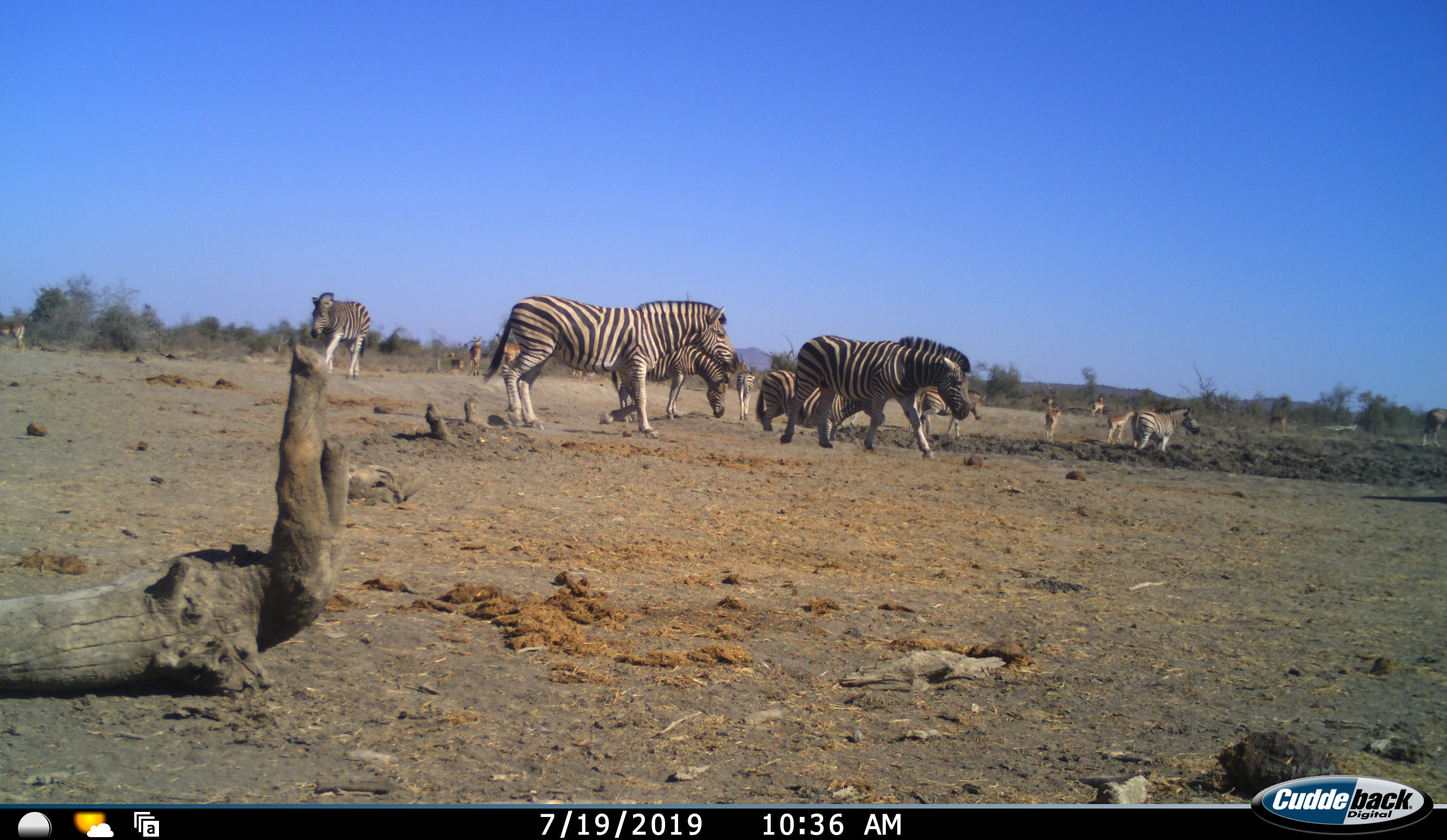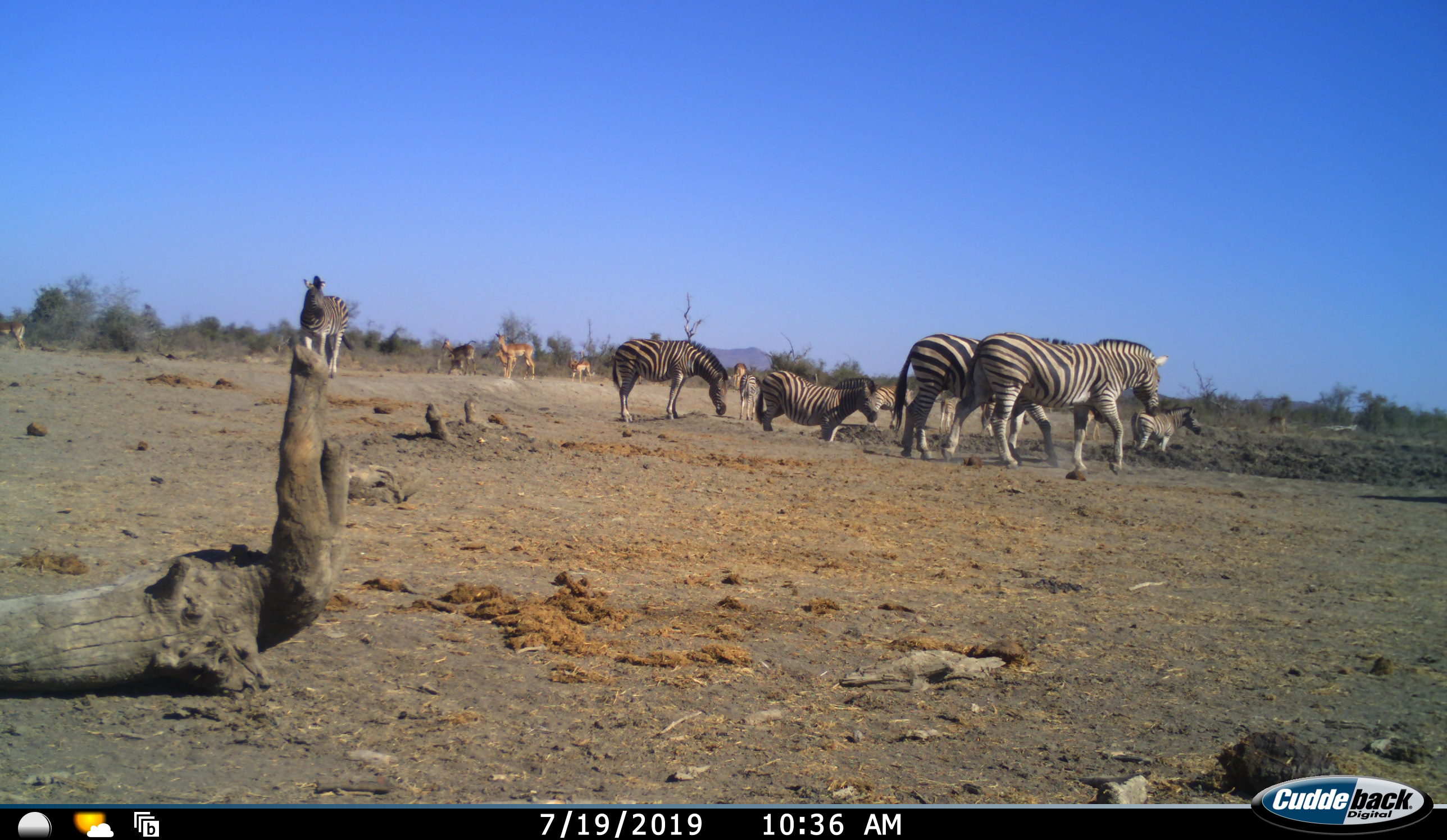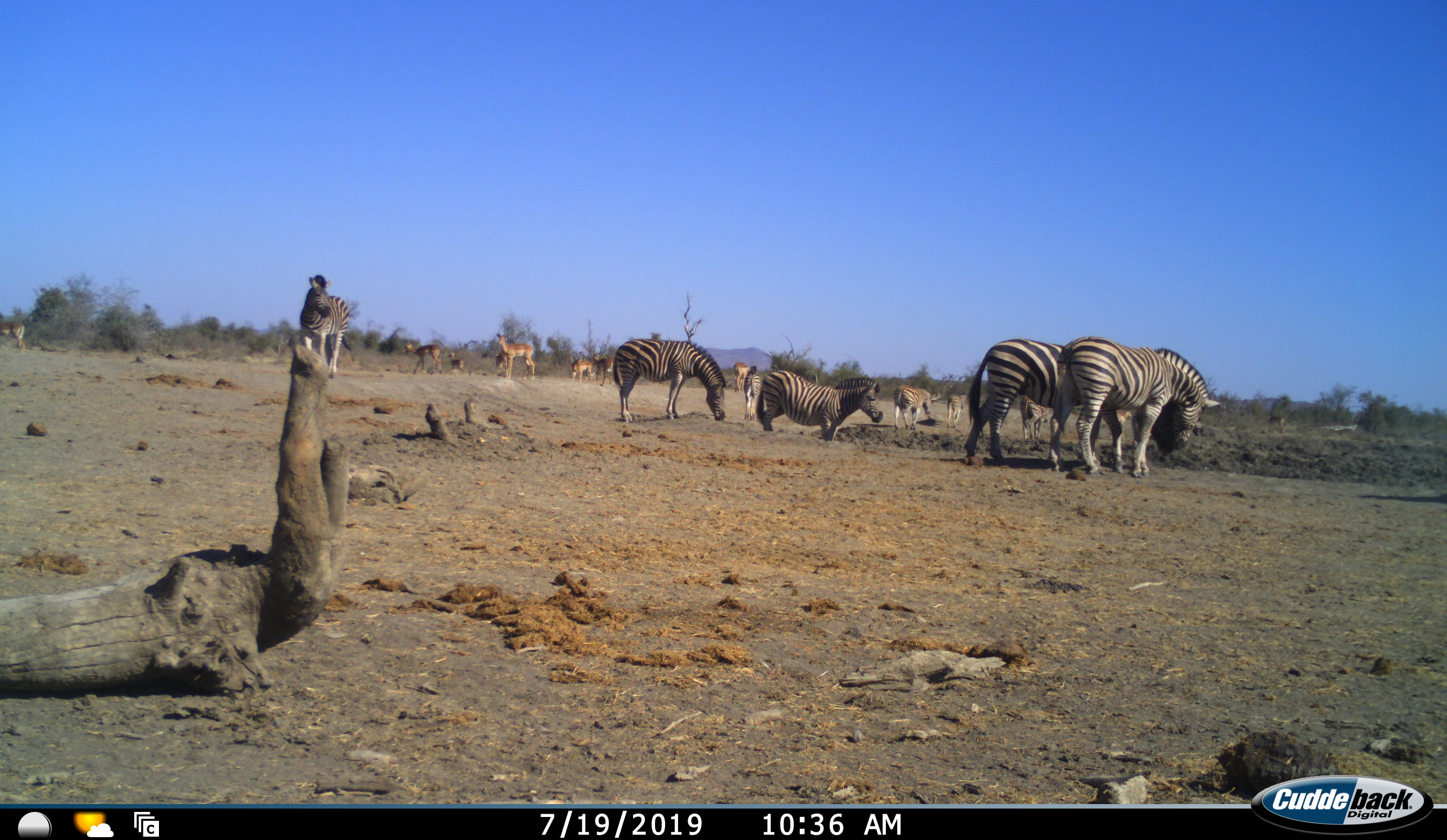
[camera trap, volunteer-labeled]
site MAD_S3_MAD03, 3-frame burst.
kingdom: Animalia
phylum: Chordata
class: Mammalia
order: Artiodactyla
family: Bovidae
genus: Aepyceros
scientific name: Aepyceros melampus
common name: impala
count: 11-50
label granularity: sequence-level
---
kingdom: Animalia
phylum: Chordata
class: Mammalia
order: Perissodactyla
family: Equidae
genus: Equus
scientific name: Equus quagga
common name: plains zebra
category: zebraplains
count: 8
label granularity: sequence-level